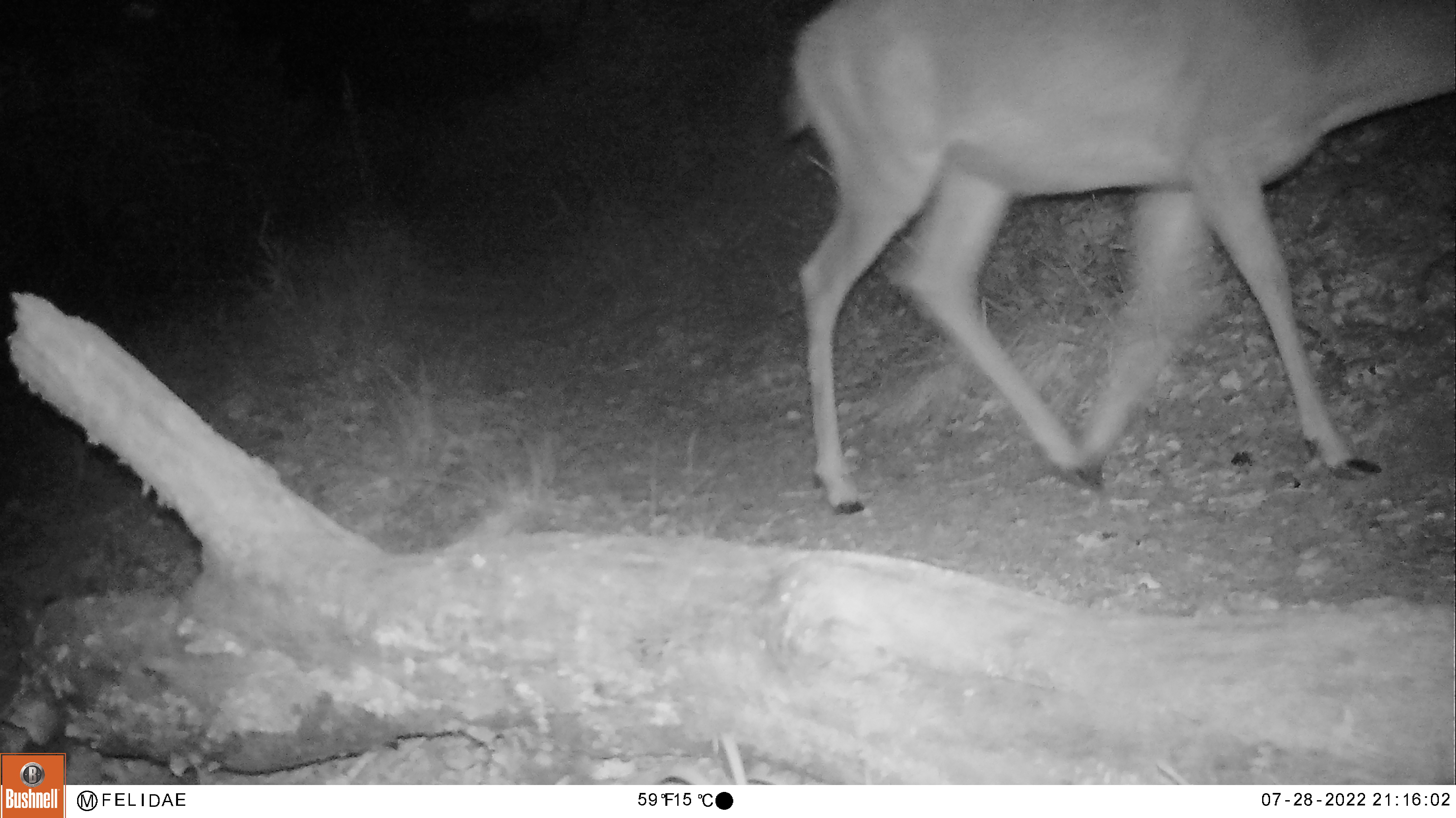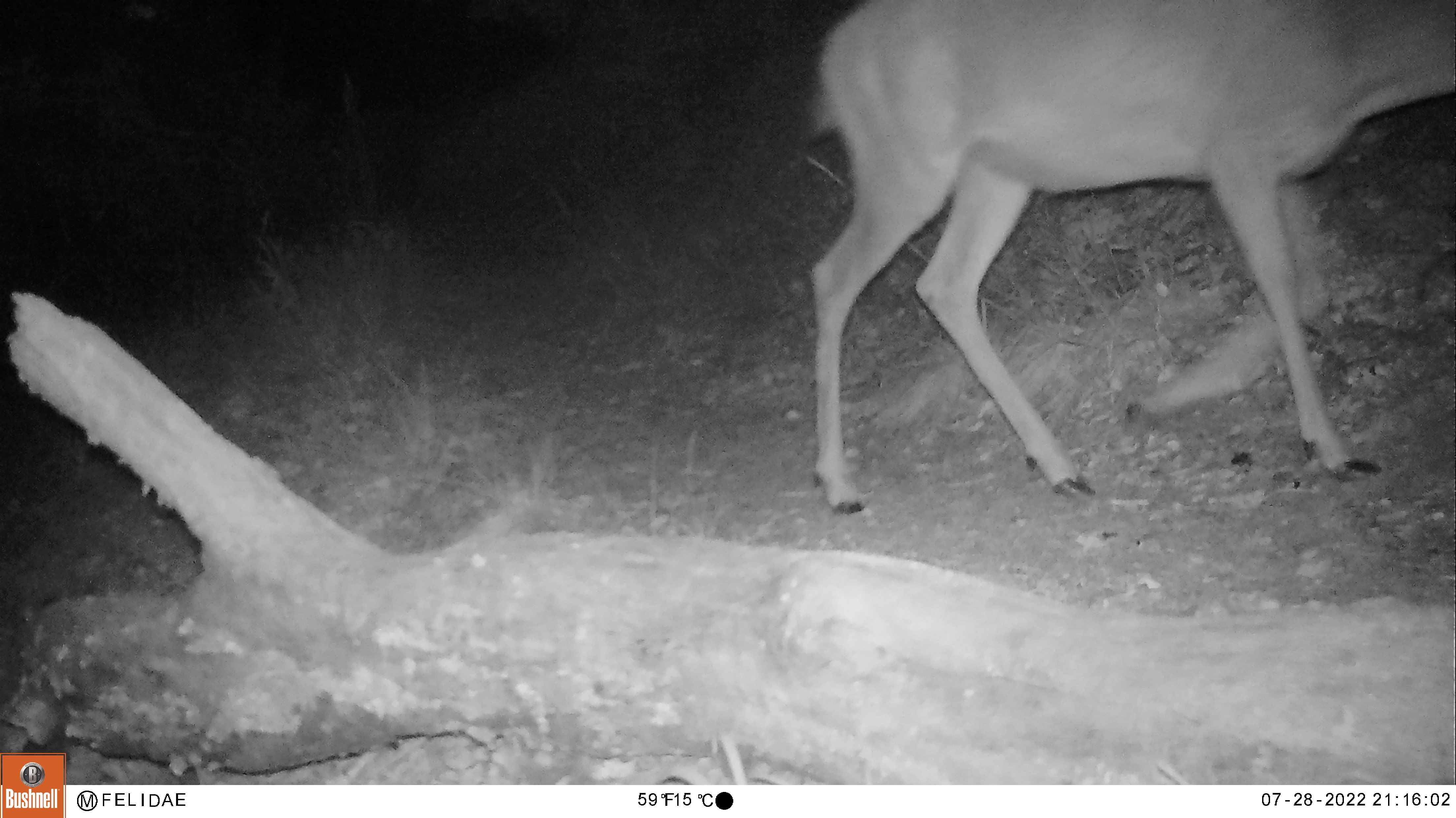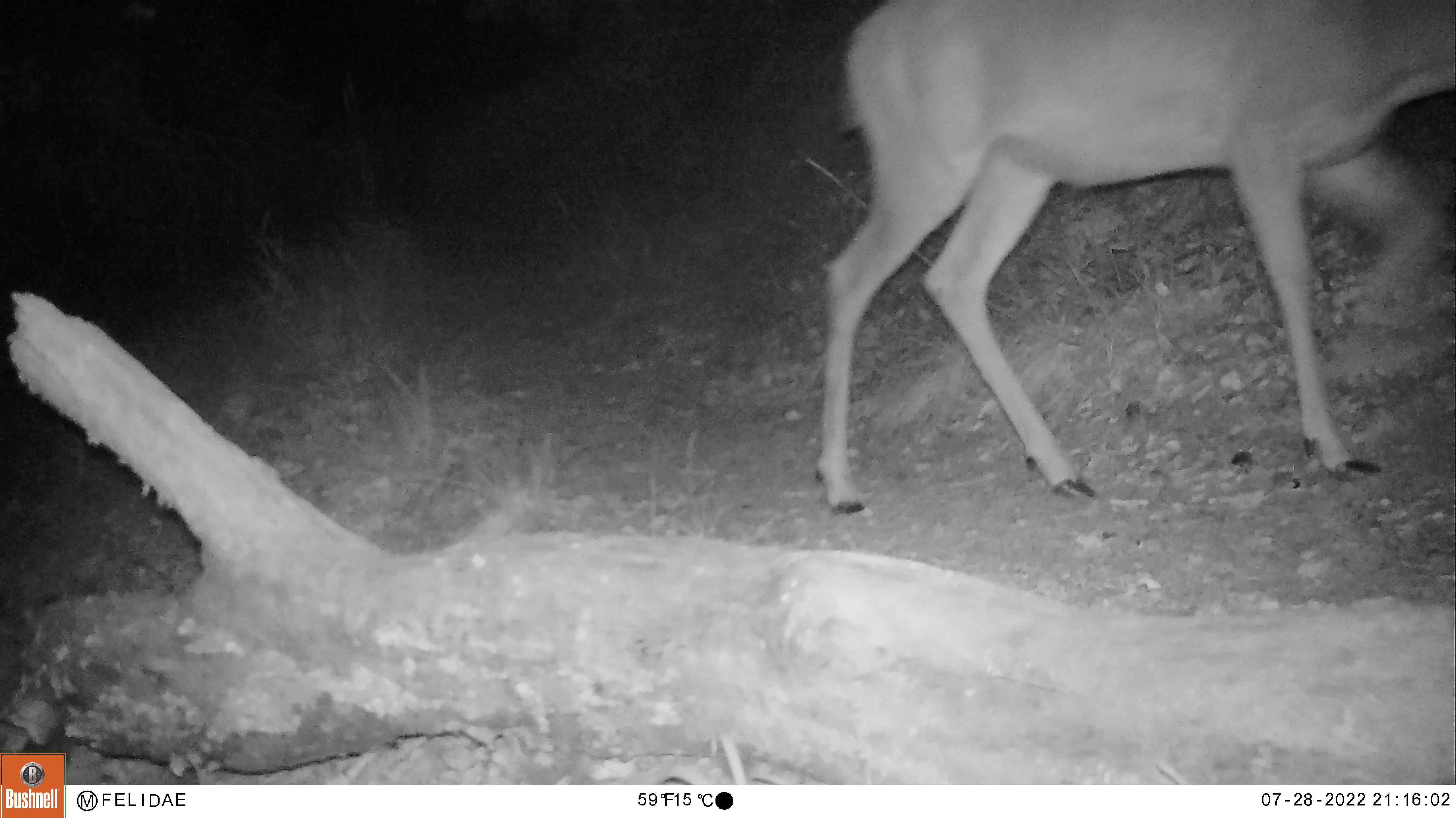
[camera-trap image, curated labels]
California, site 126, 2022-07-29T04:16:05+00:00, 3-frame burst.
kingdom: Animalia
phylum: Chordata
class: Mammalia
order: Artiodactyla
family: Cervidae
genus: Odocoileus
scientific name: Odocoileus hemionus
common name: mule deer